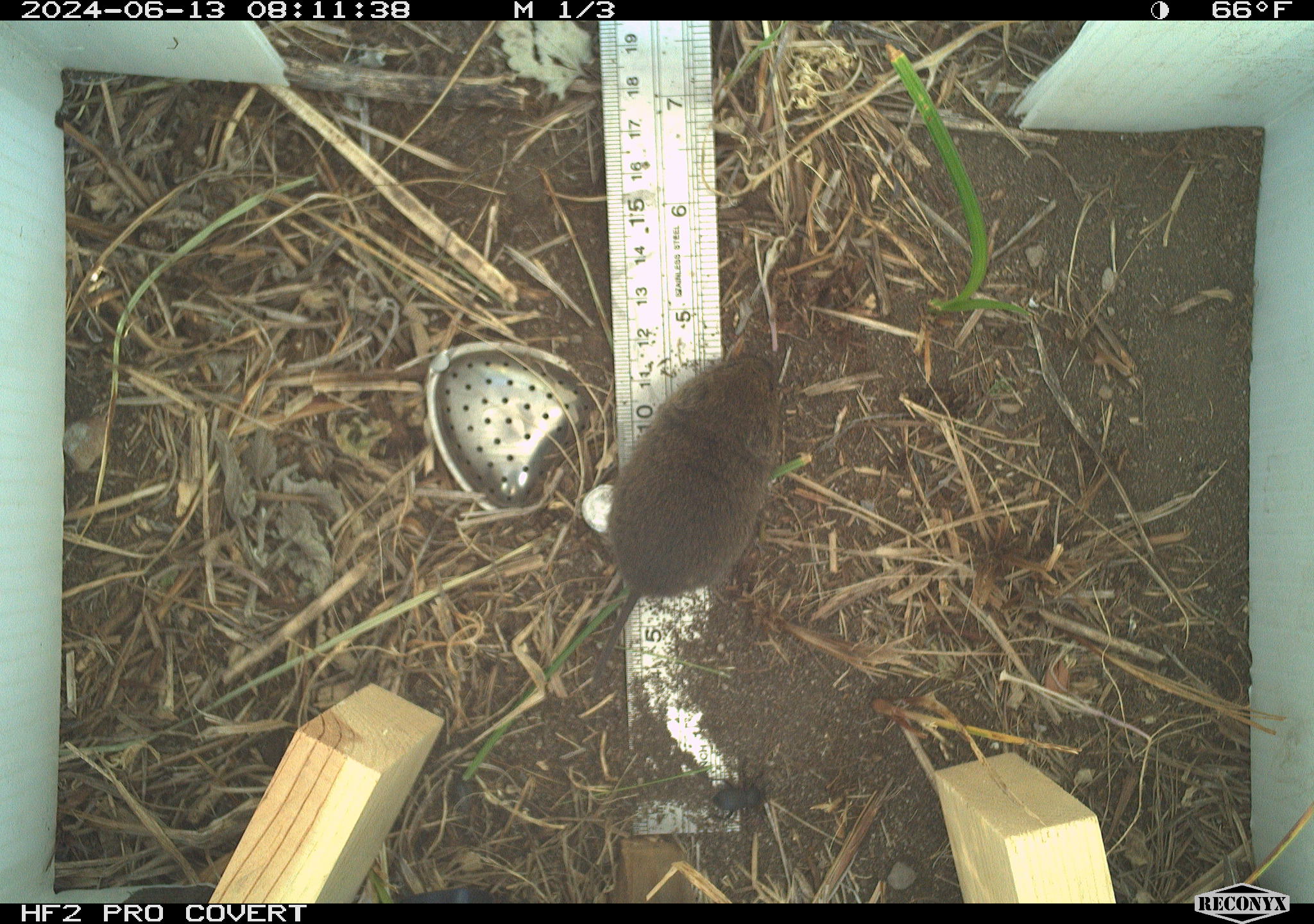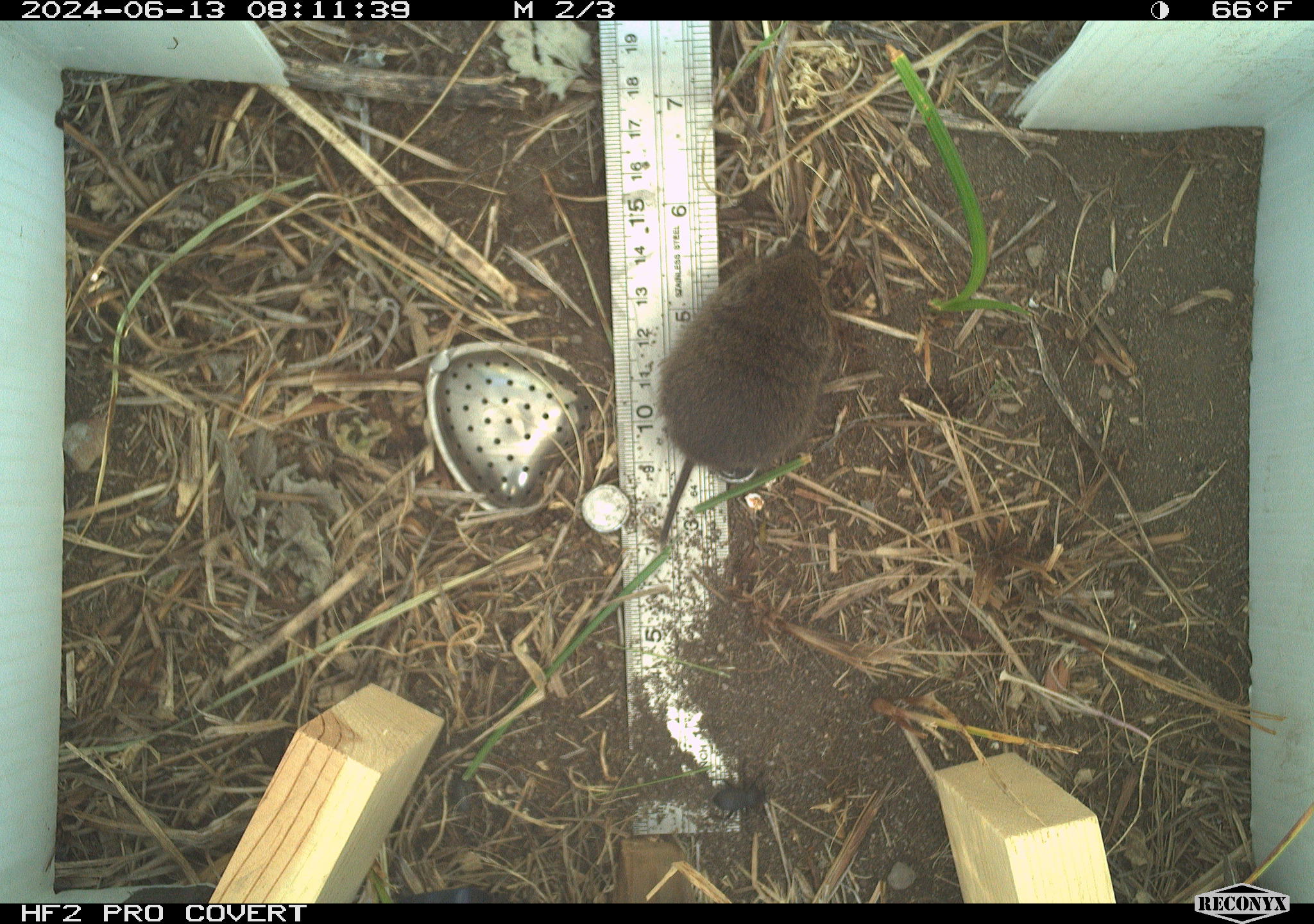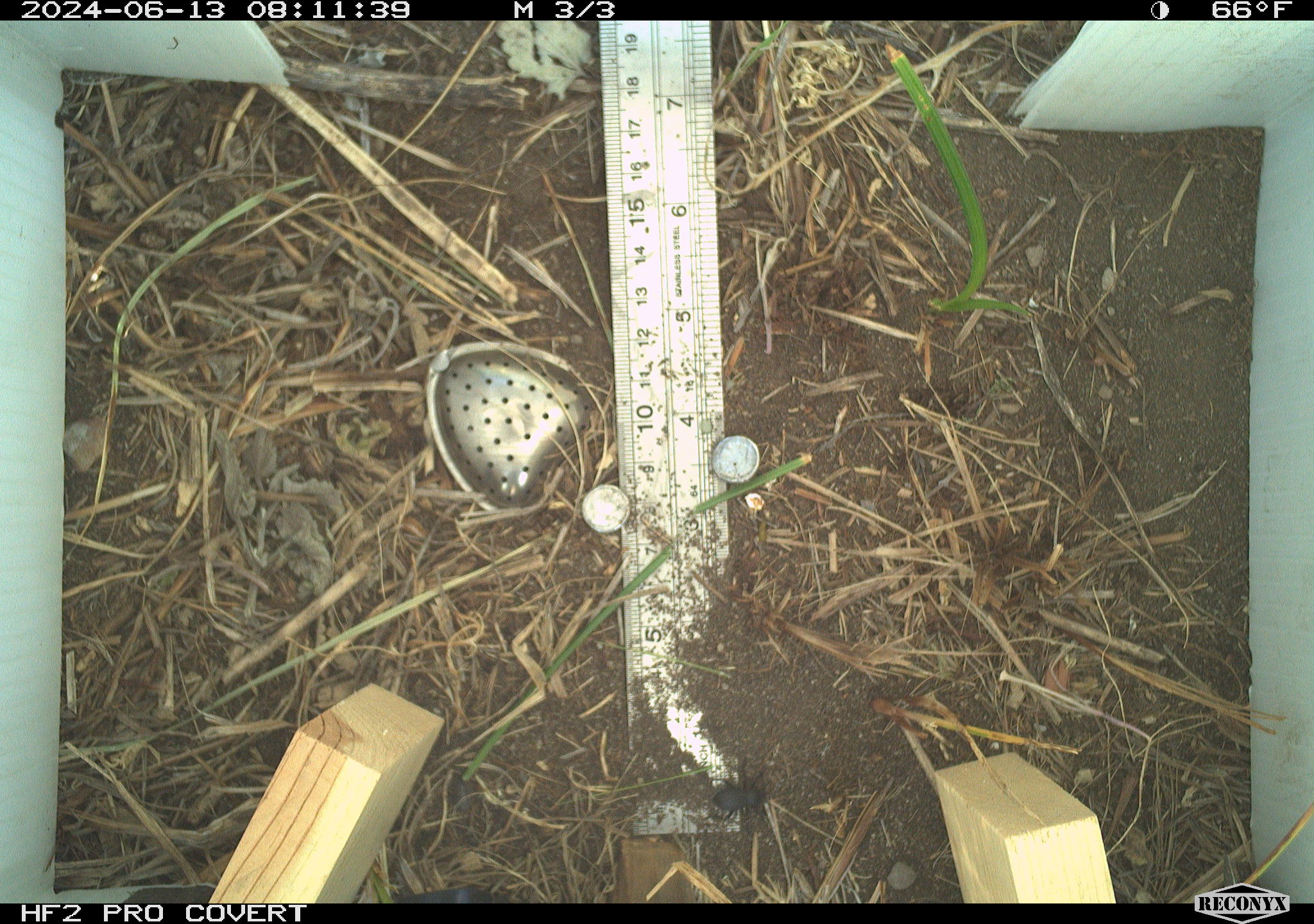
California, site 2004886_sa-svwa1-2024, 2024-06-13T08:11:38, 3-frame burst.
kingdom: Animalia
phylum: Chordata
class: Mammalia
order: Rodentia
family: Cricetidae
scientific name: Arvicolinae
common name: voles, lemmings, and muskrats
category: arvicolinae subfamily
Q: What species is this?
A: Arvicolinae subfamily (voles, lemmings, and muskrats) (Arvicolinae).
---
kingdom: Animalia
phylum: Arthropoda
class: Insecta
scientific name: Insecta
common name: insect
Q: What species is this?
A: Insect (Insecta).